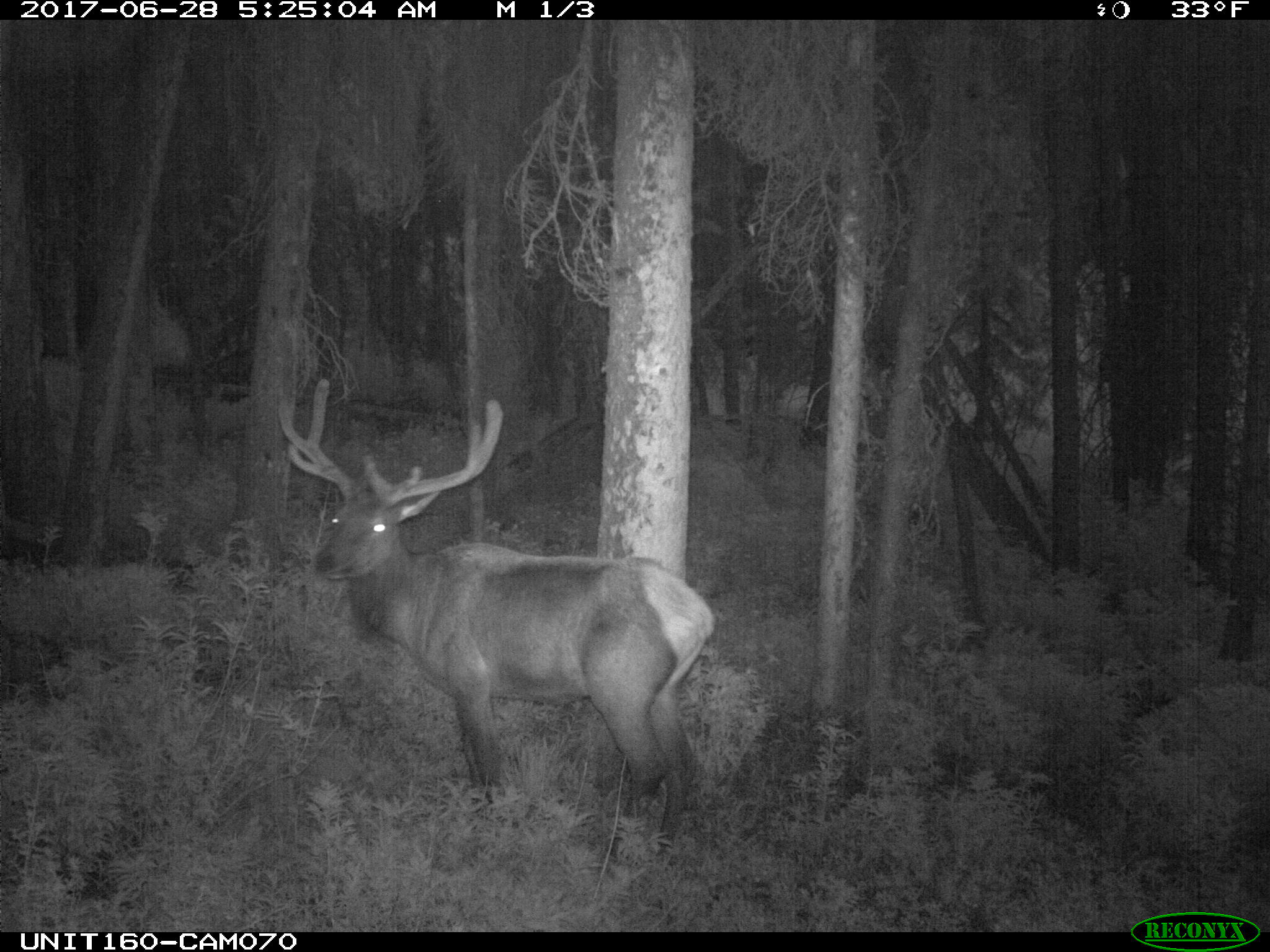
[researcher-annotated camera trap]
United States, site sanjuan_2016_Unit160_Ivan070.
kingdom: Animalia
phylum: Chordata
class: Mammalia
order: Artiodactyla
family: Cervidae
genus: Cervus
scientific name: Cervus elaphus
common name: red deer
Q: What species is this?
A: Cervus elaphus (red deer).